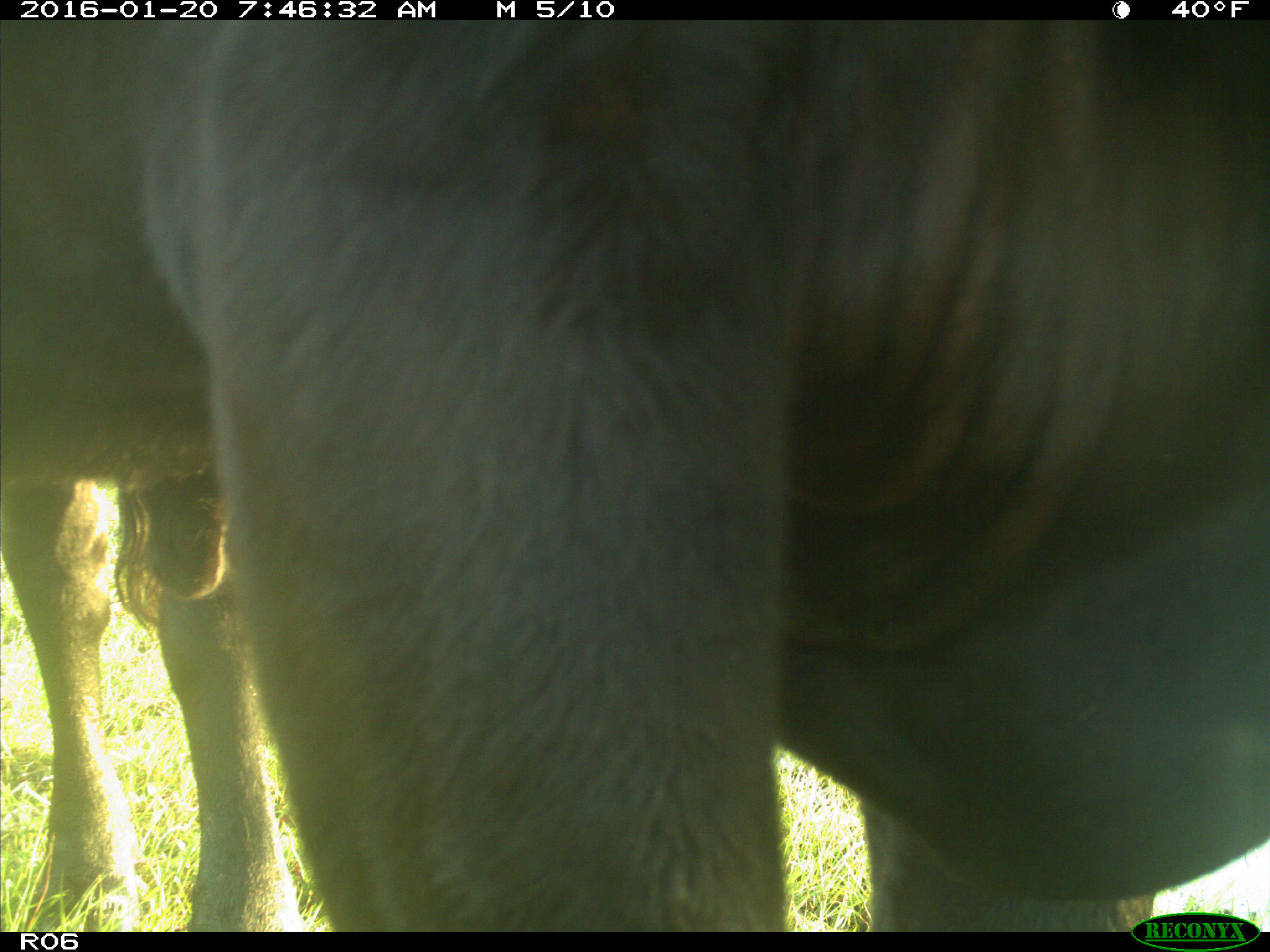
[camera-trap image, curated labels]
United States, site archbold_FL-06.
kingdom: Animalia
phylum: Chordata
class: Mammalia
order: Artiodactyla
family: Bovidae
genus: Bos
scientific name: Bos taurus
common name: domestic cow